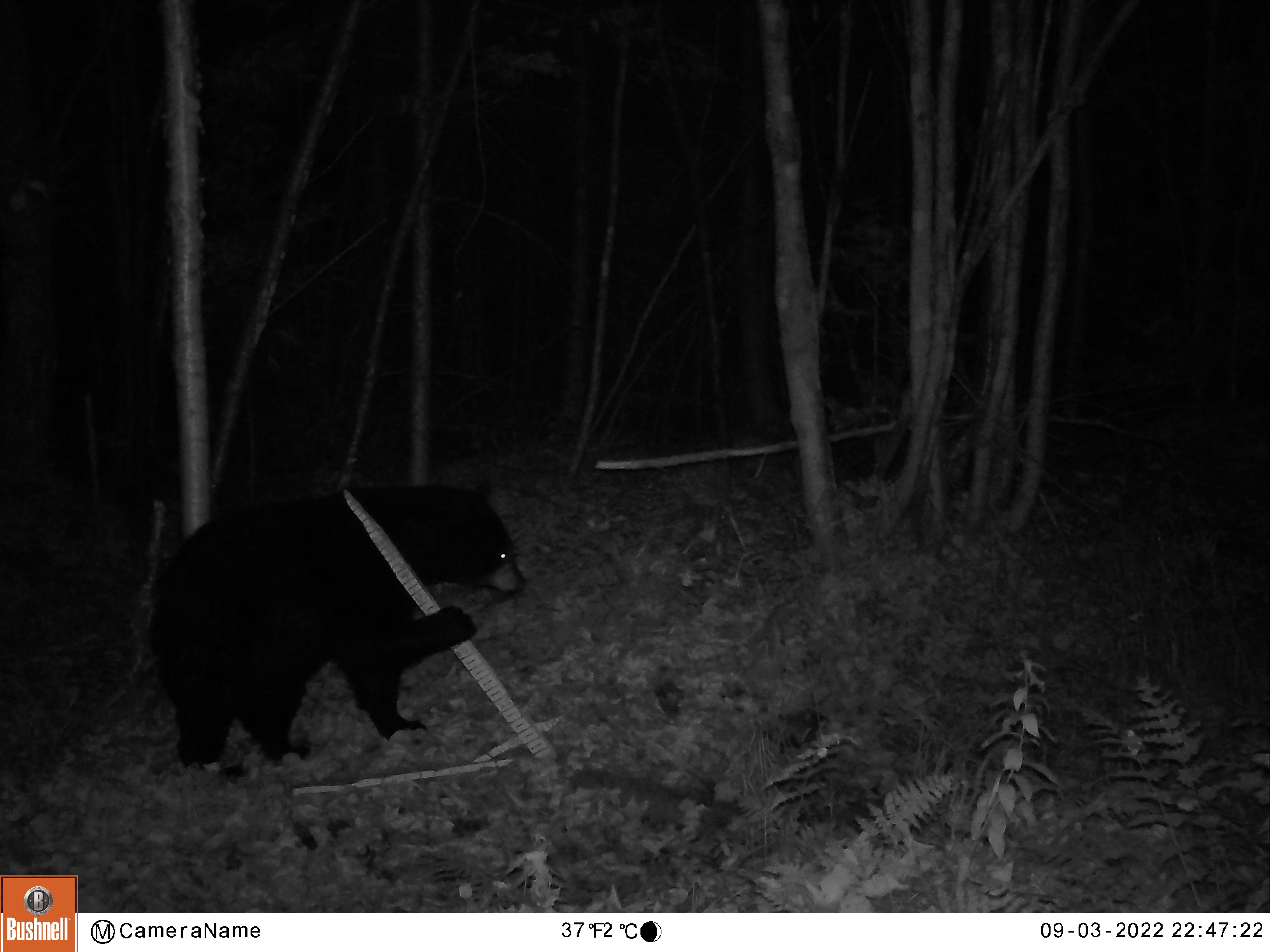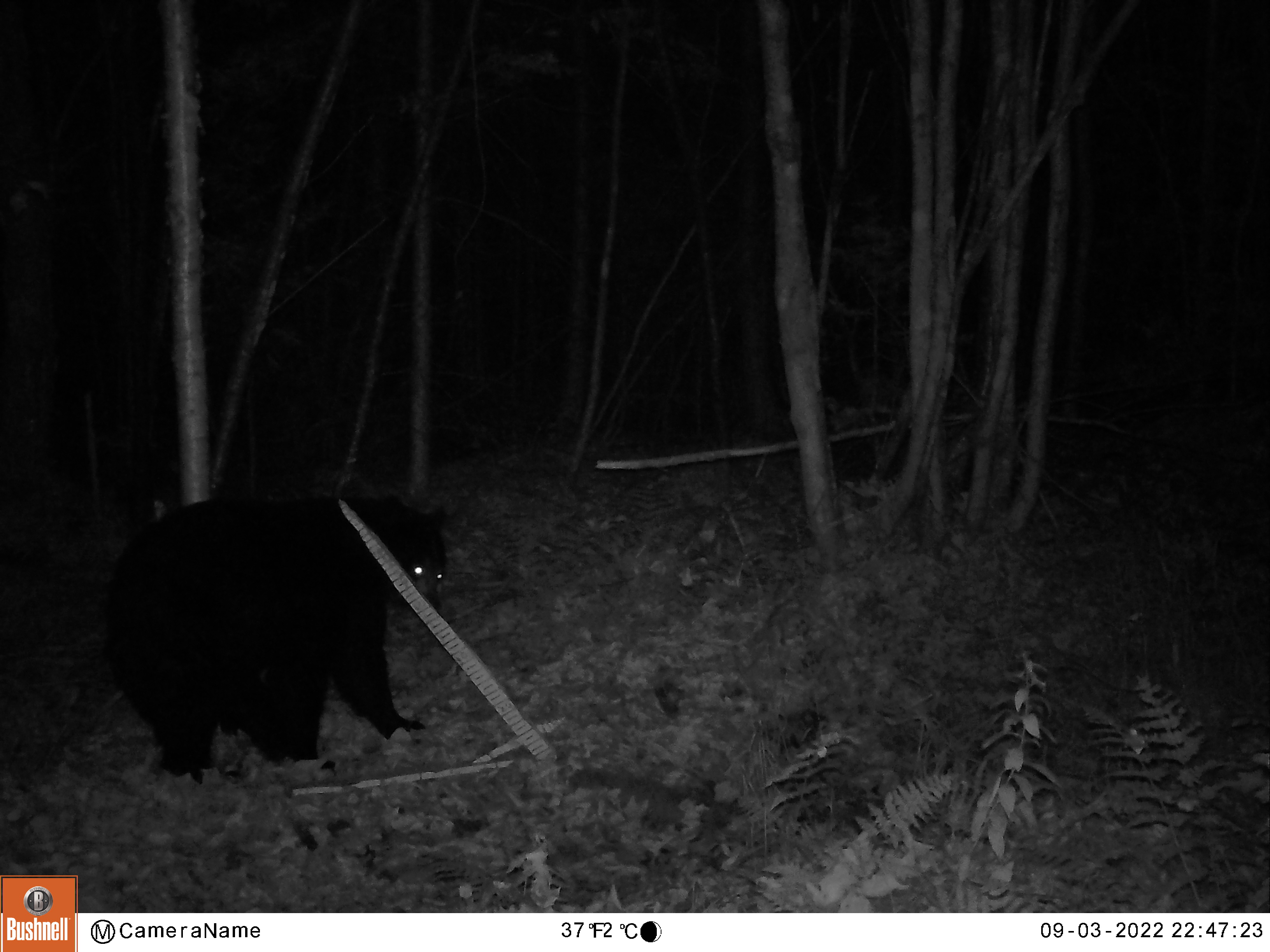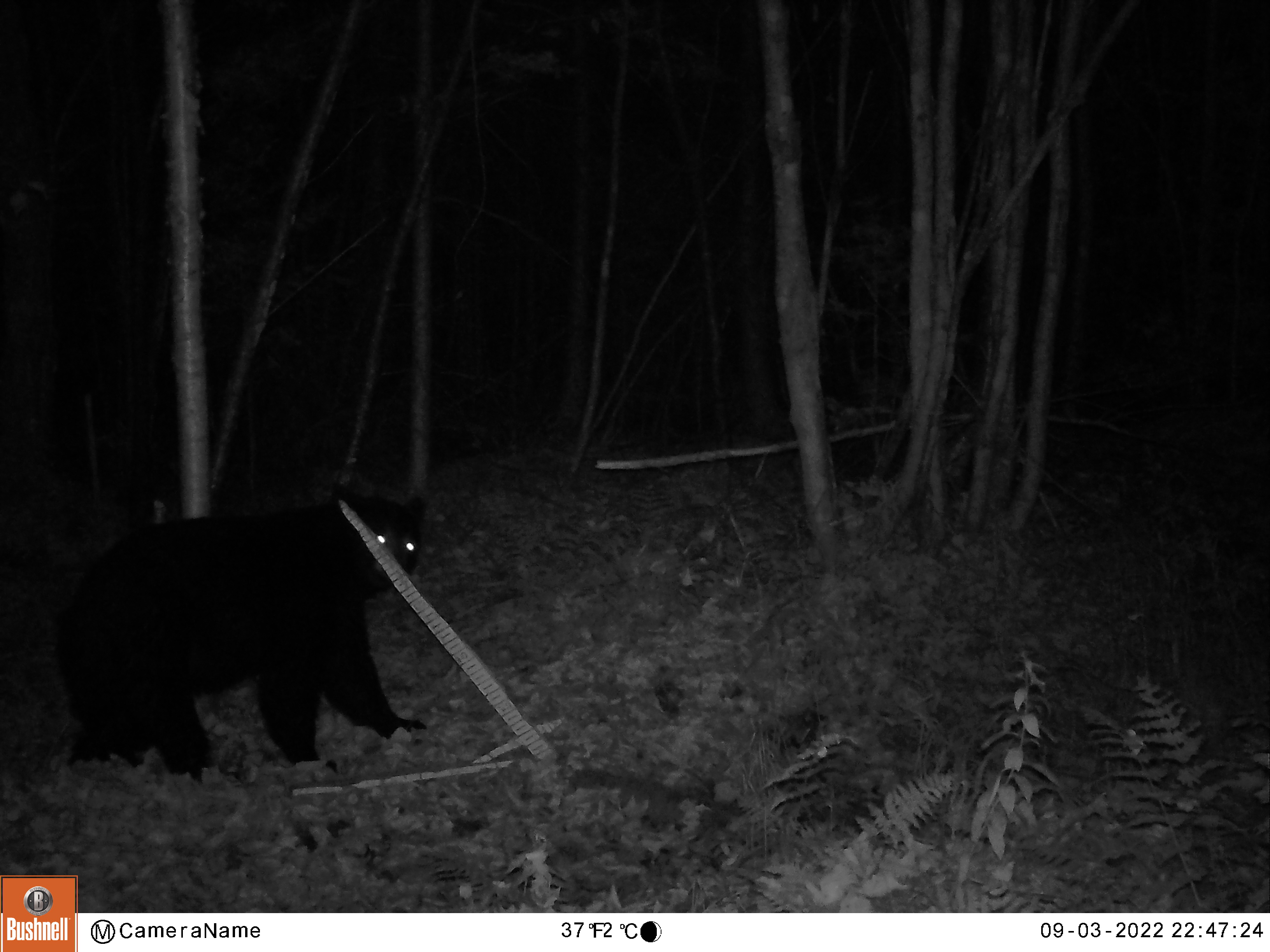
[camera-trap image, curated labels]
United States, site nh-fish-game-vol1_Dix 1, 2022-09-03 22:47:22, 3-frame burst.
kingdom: Animalia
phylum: Chordata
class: Mammalia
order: Carnivora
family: Ursidae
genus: Ursus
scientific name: Ursus americanus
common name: black bear